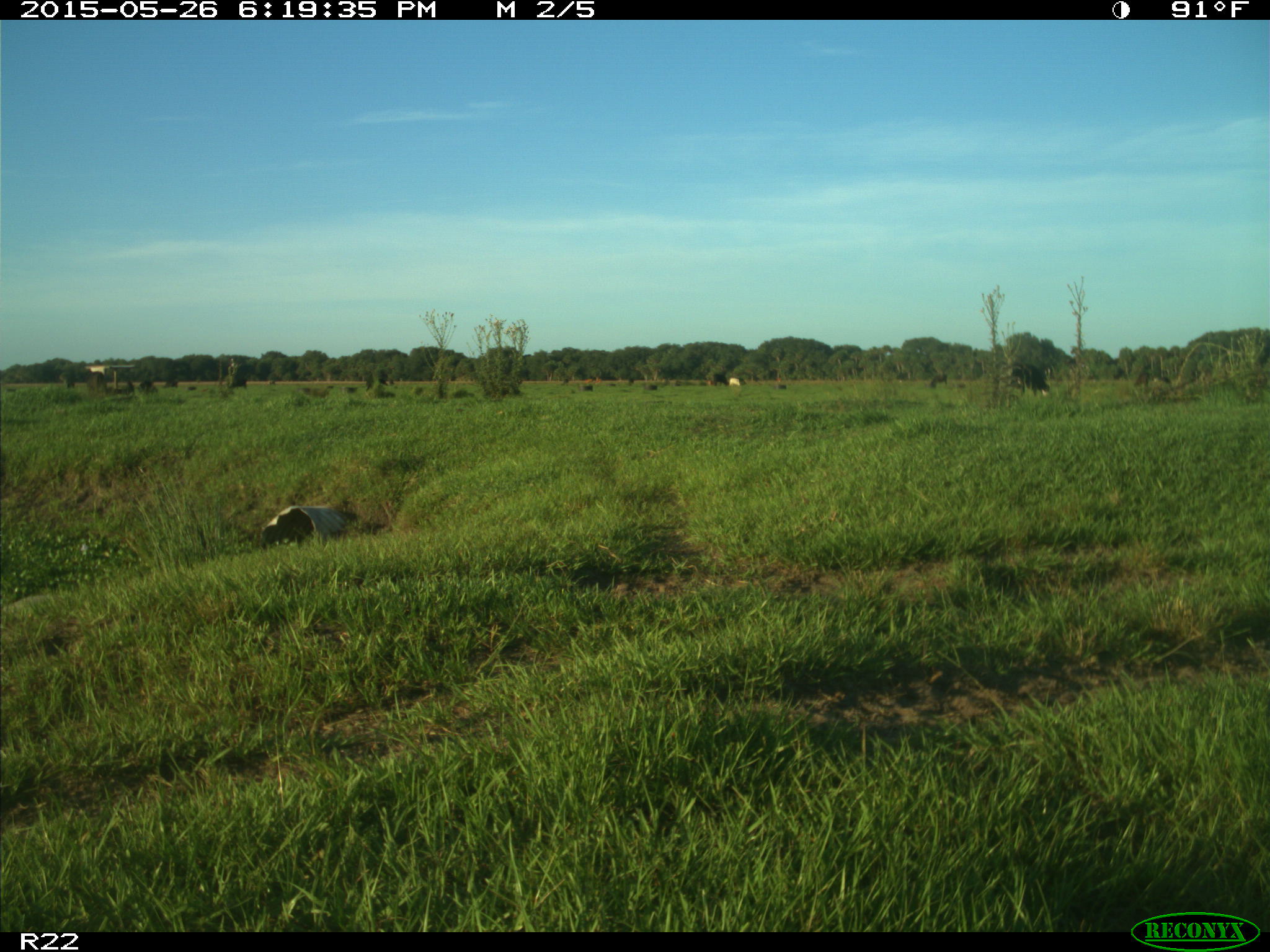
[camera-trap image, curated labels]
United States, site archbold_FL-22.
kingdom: Animalia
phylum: Chordata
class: Mammalia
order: Artiodactyla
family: Bovidae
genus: Bos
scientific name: Bos taurus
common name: domestic cow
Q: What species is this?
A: Bos taurus (domestic cow).